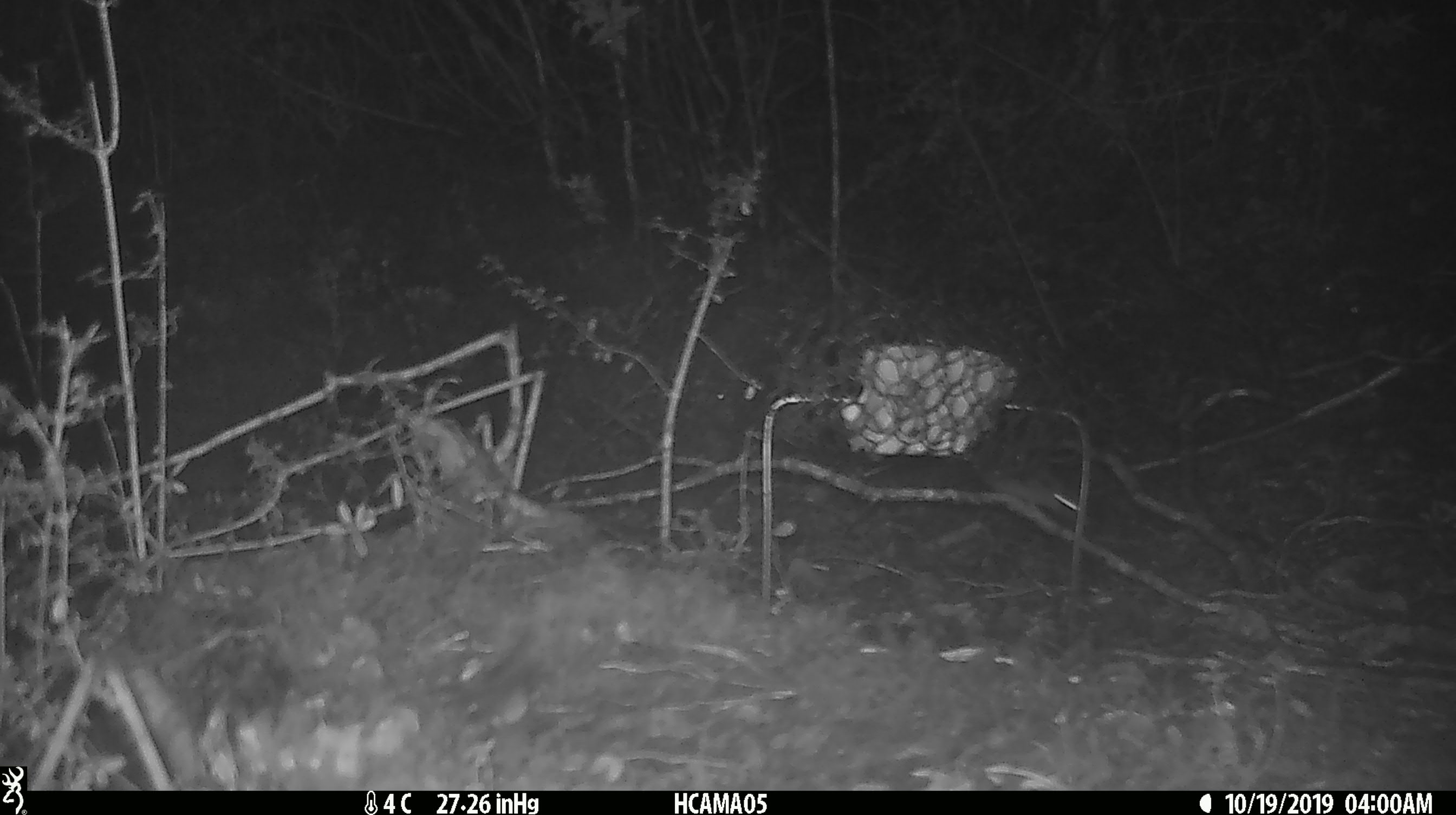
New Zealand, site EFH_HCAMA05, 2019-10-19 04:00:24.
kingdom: Animalia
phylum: Chordata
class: Mammalia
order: Rodentia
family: Muridae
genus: Mus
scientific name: Mus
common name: mouse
Mouse (Mus).